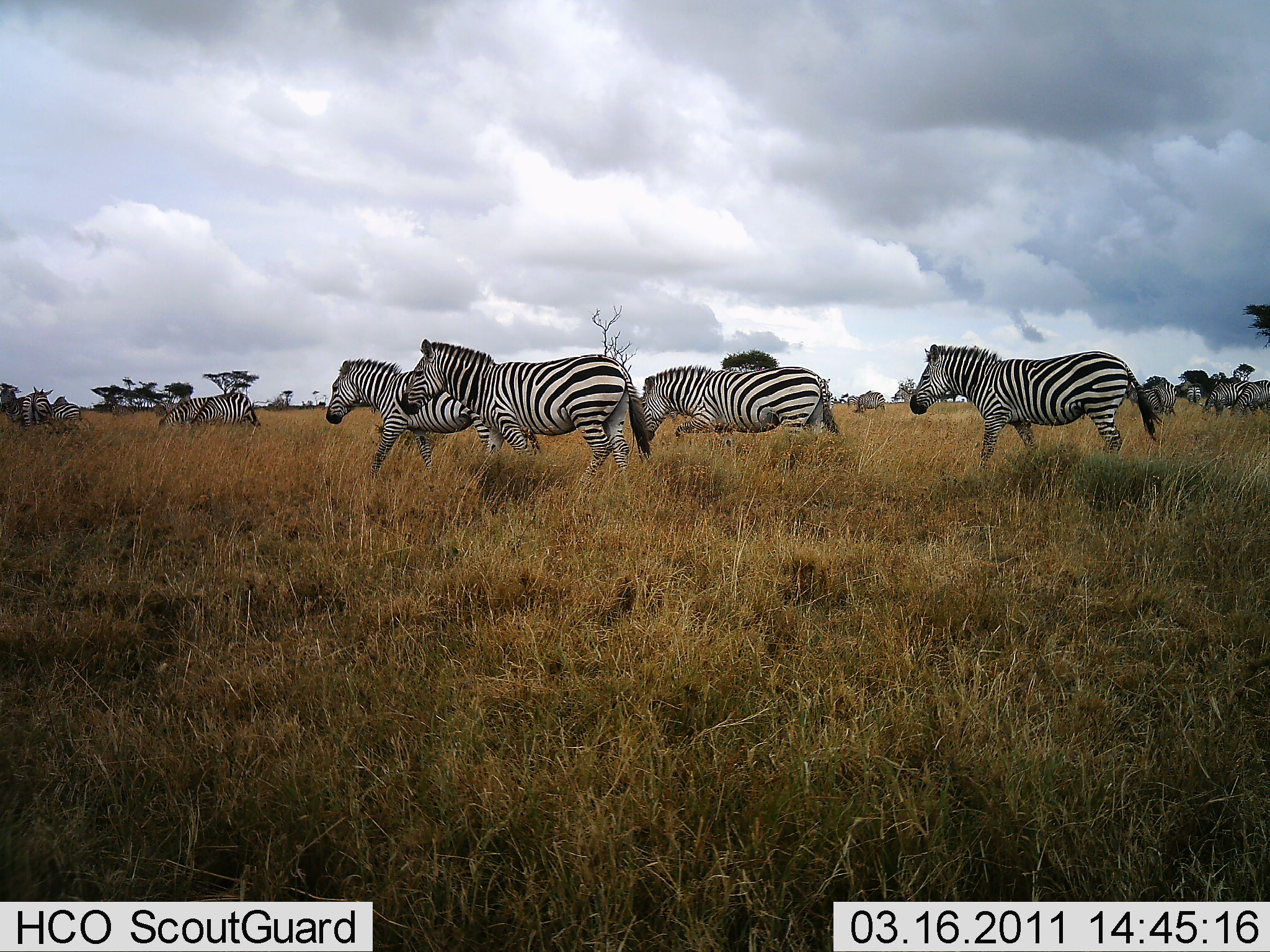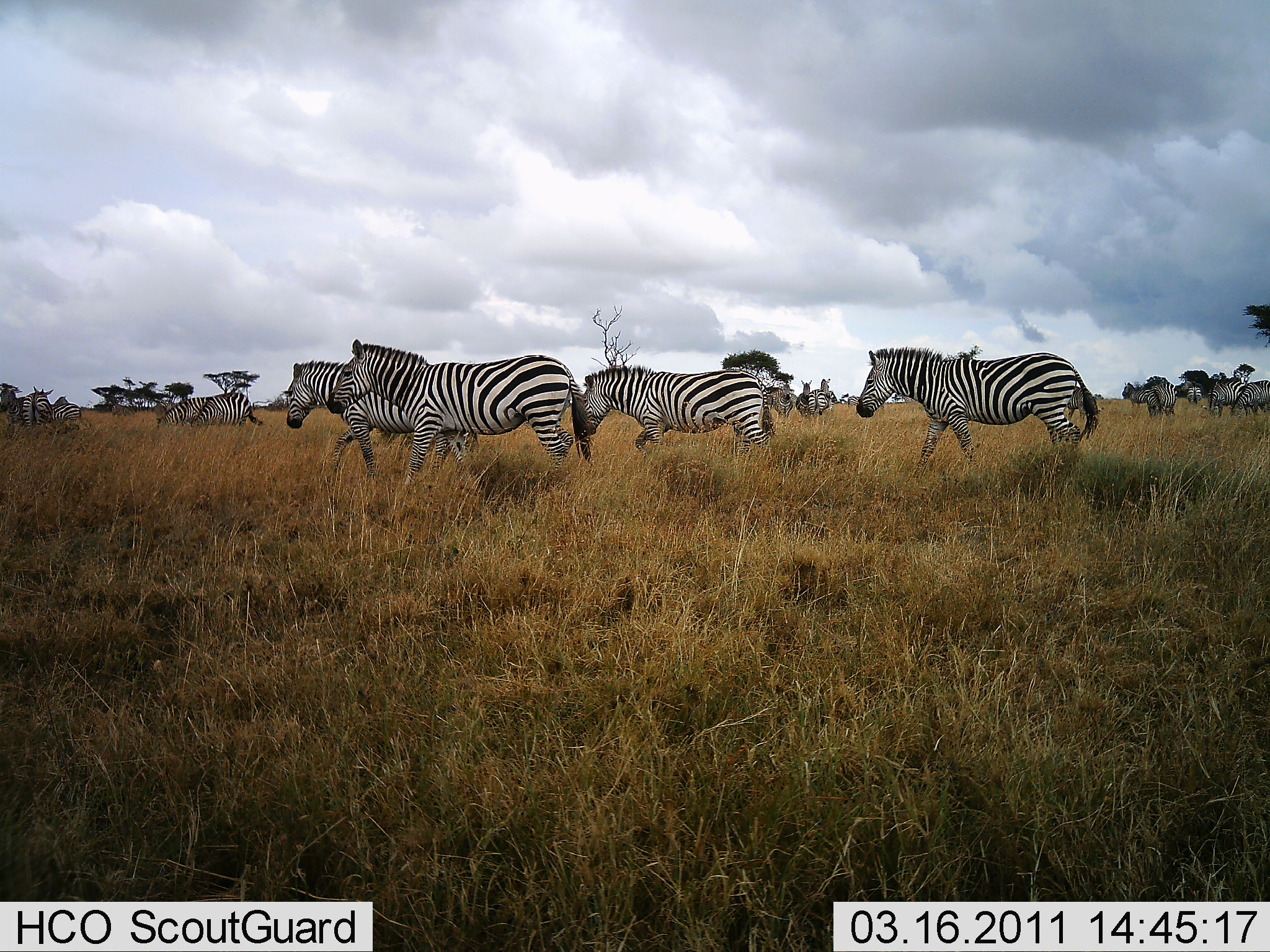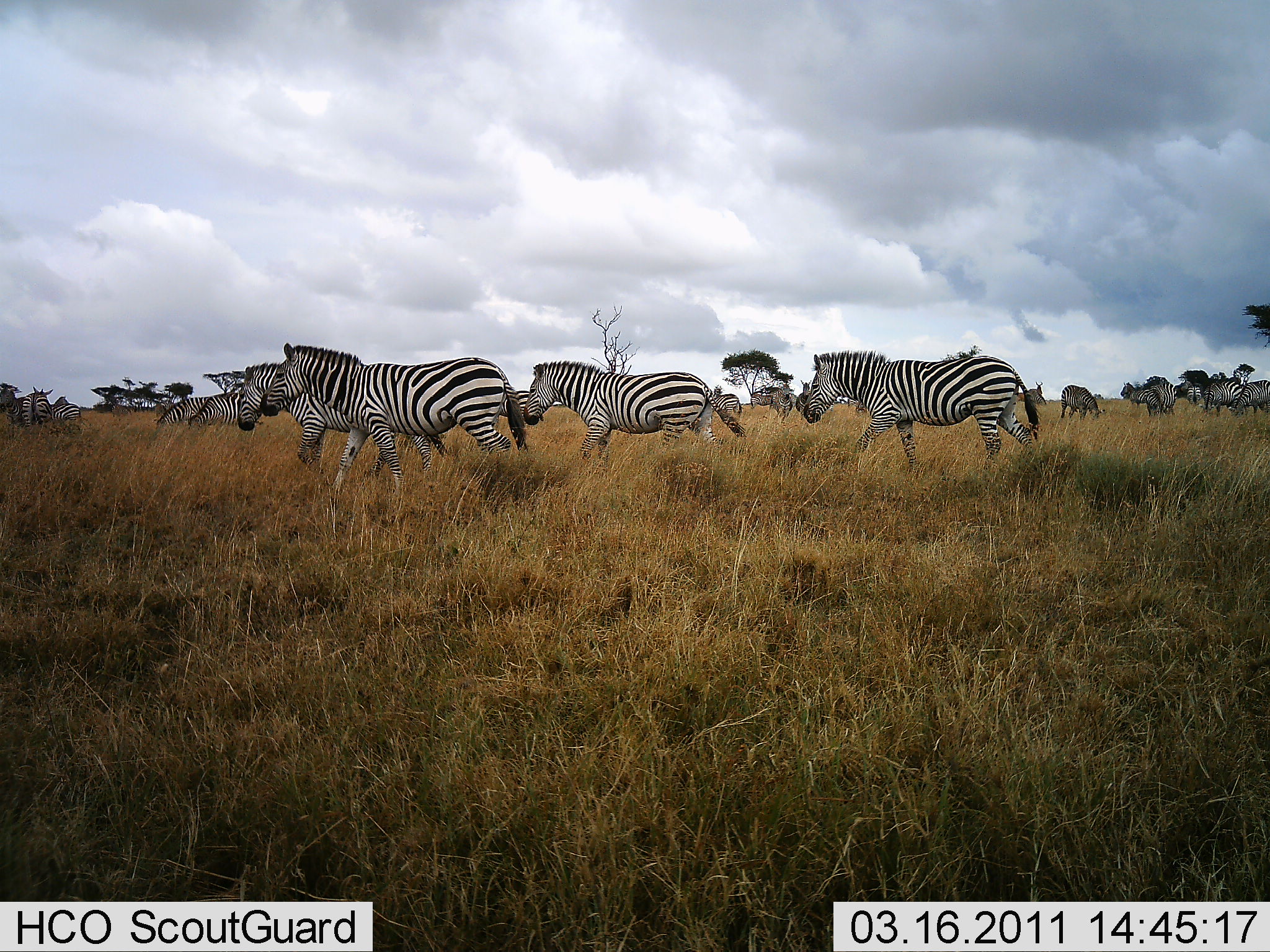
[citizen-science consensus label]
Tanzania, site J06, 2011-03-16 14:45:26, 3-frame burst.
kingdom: Animalia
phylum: Chordata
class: Mammalia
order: Perissodactyla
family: Equidae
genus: Equus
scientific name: Equus quagga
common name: plains zebra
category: zebra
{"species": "zebra (plains zebra) (Equus quagga)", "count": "10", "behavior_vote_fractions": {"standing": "23%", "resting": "0%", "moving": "100%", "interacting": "0%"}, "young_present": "0%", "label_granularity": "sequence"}